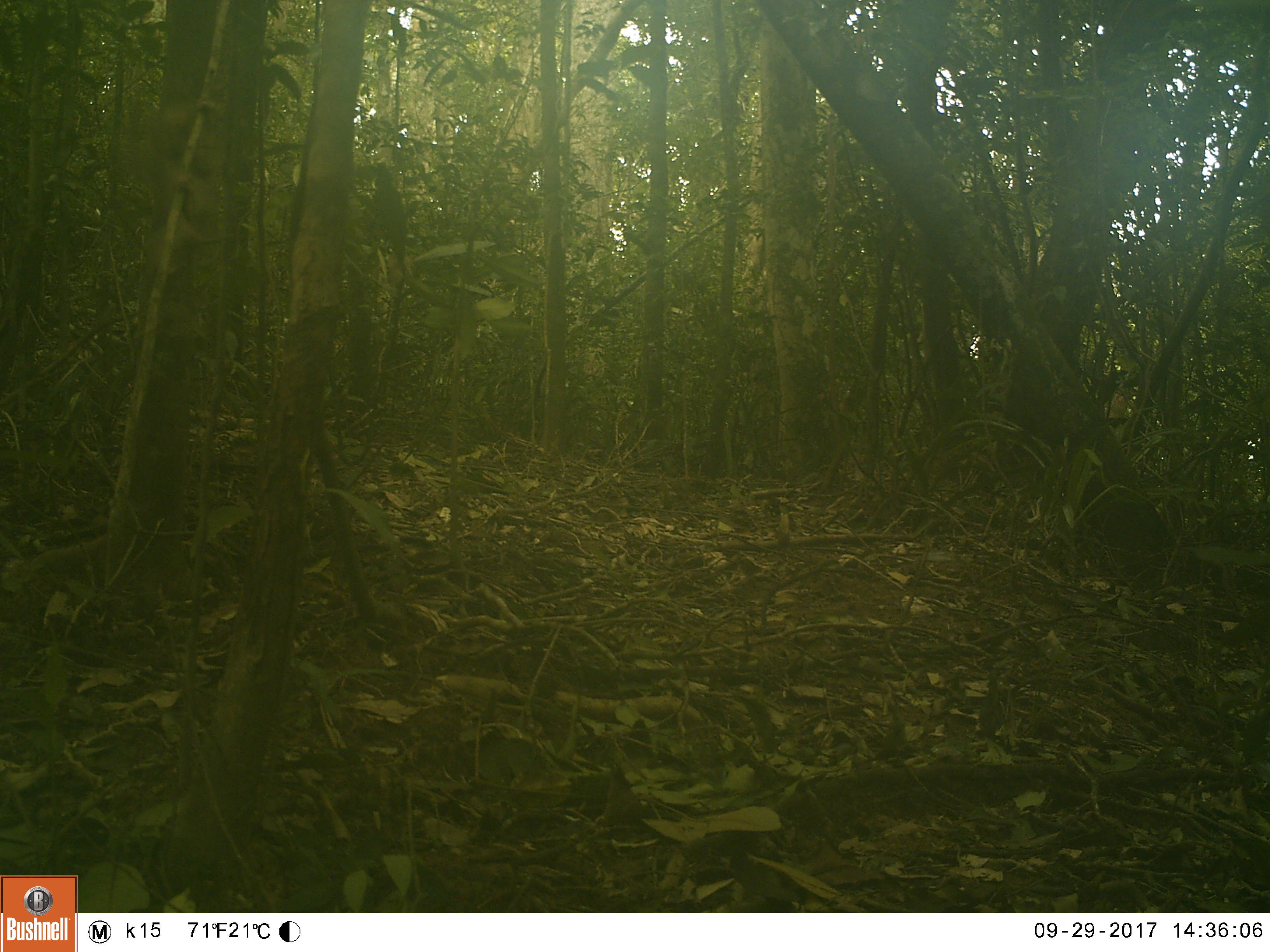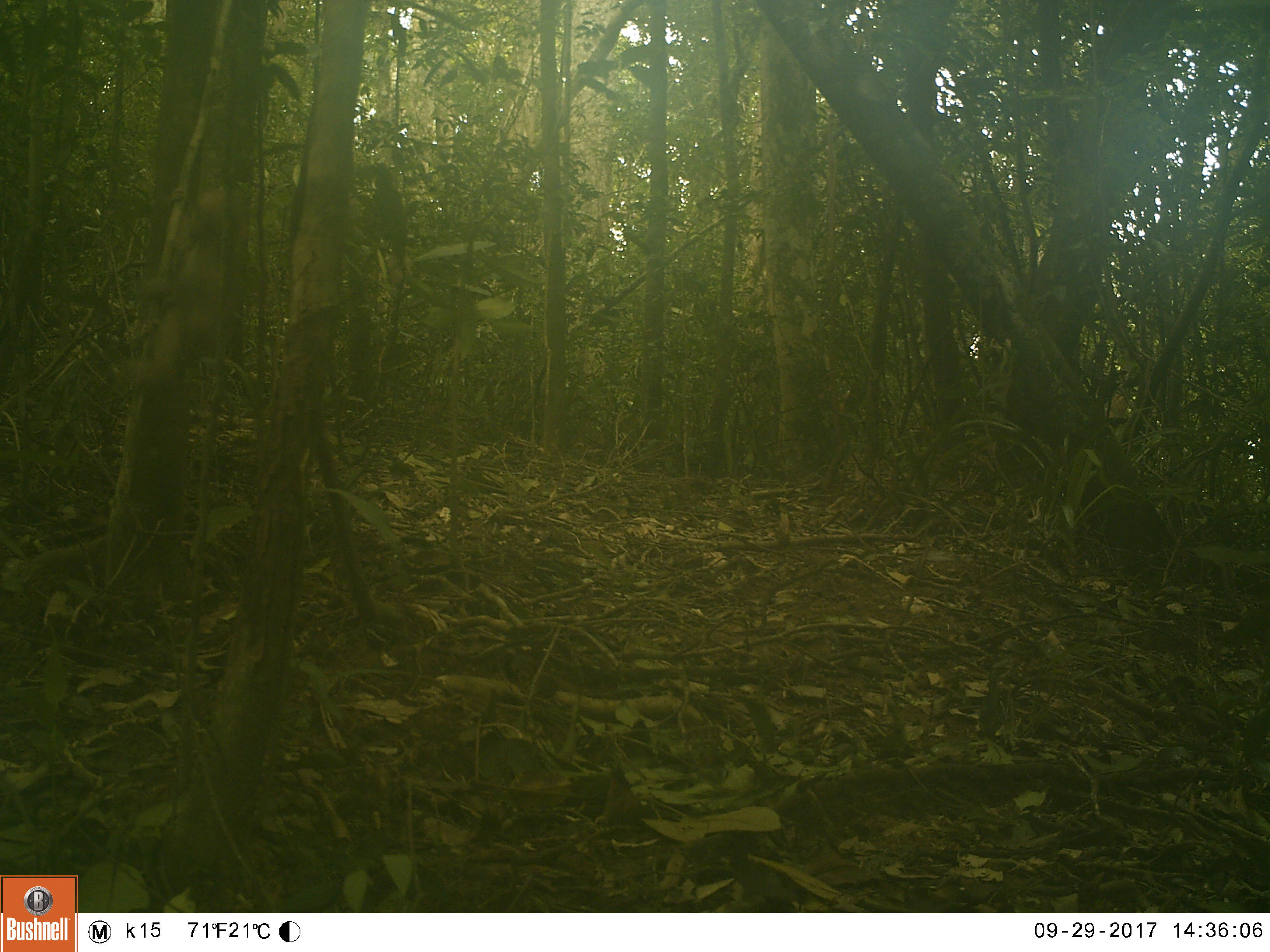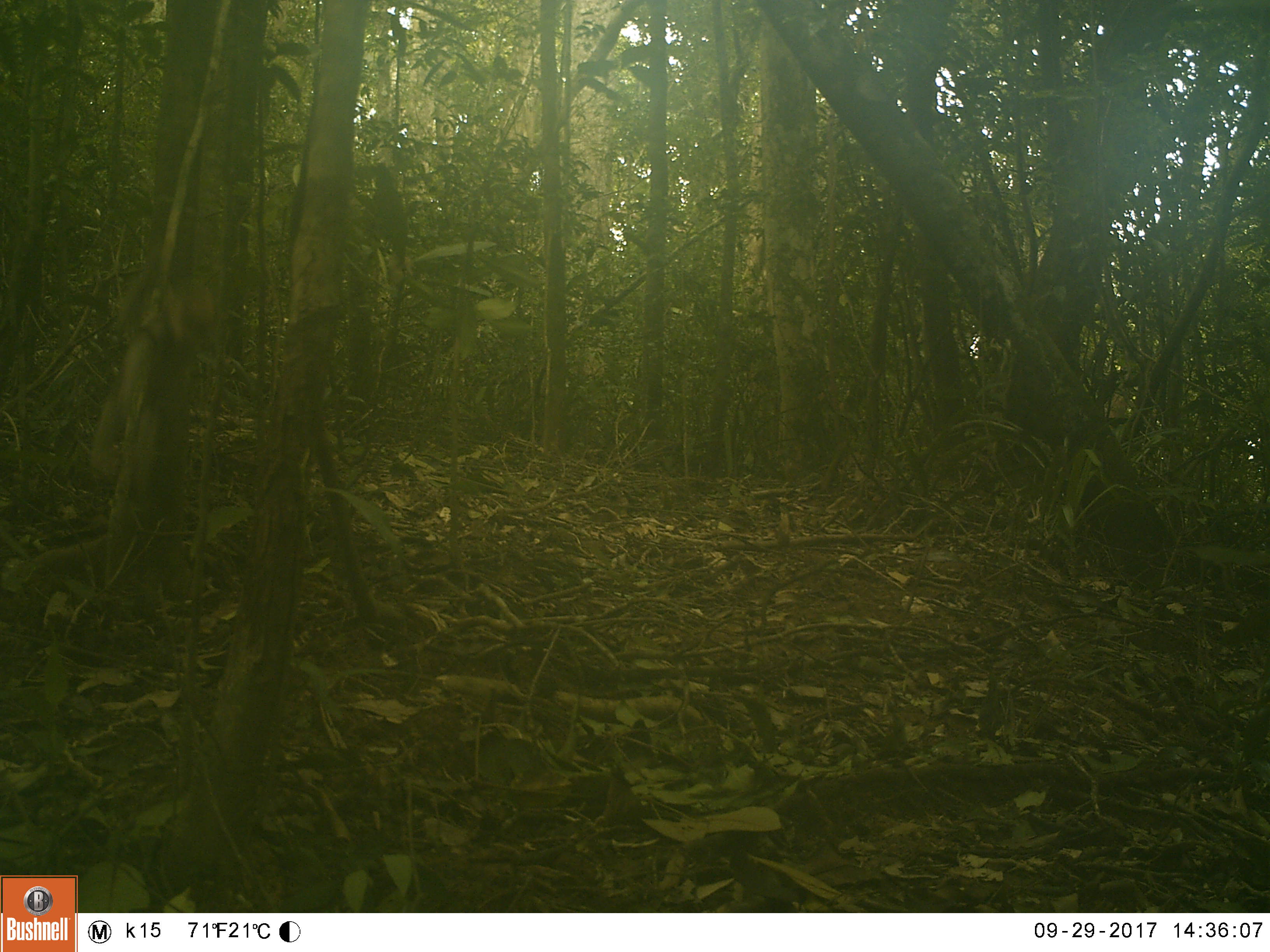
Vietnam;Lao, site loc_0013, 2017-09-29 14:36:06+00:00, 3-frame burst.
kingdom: Animalia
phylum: Chordata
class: Mammalia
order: Primates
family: Cercopithecidae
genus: Macaca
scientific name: Macaca arctoides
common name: stump-tailed macaque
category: stump tailed macaque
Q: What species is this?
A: Stump tailed macaque (stump-tailed macaque) (Macaca arctoides).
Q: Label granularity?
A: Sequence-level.